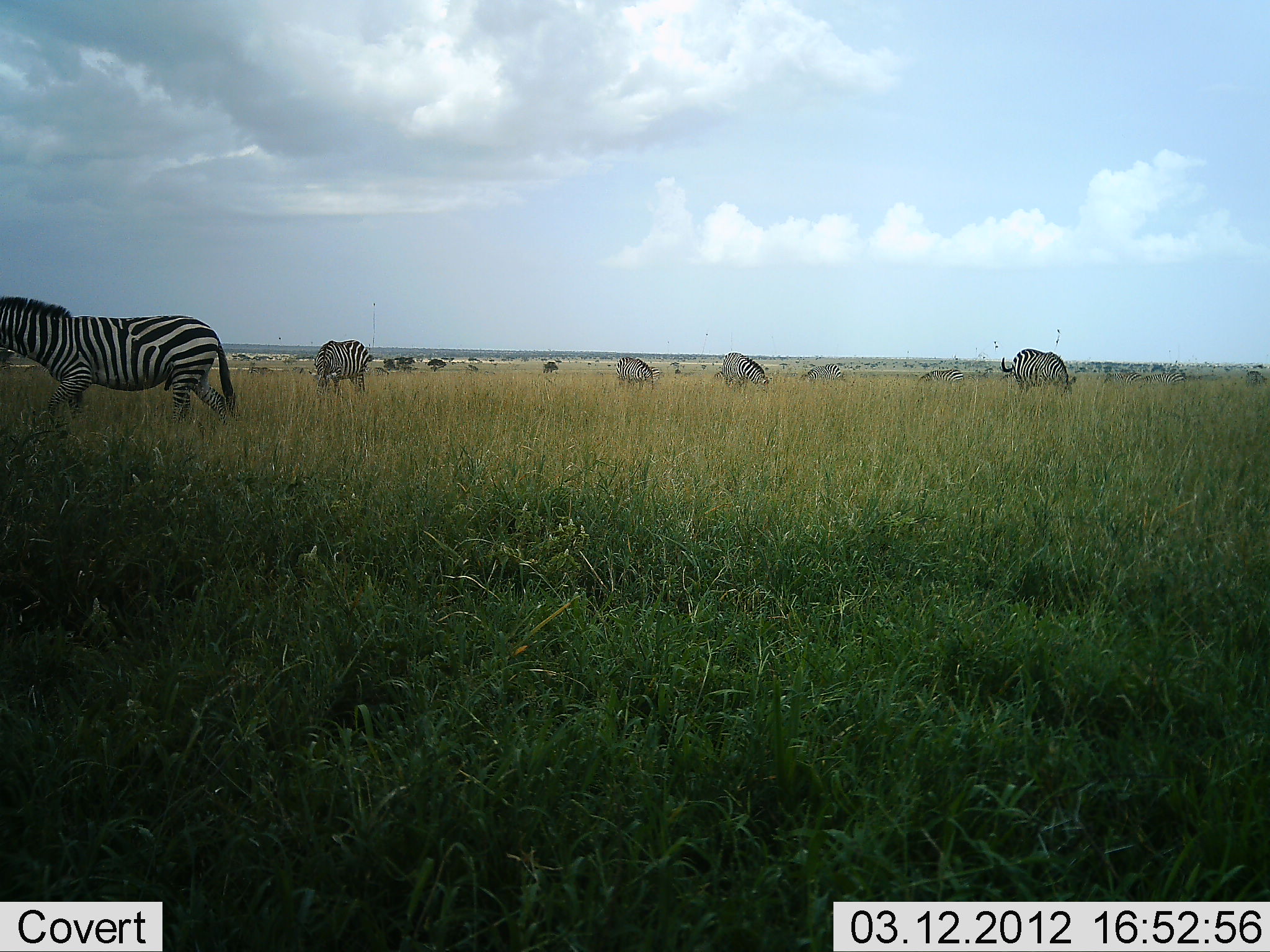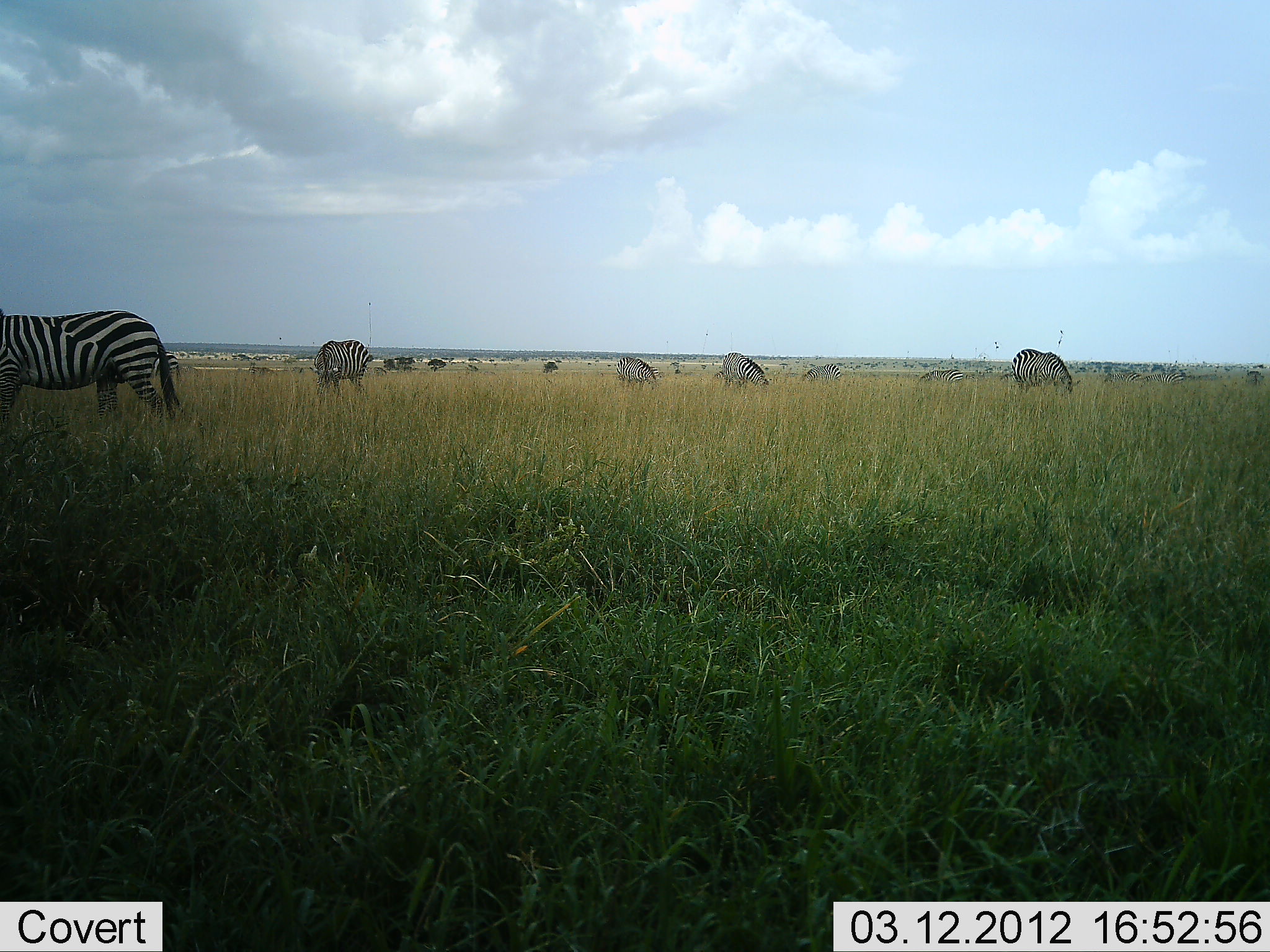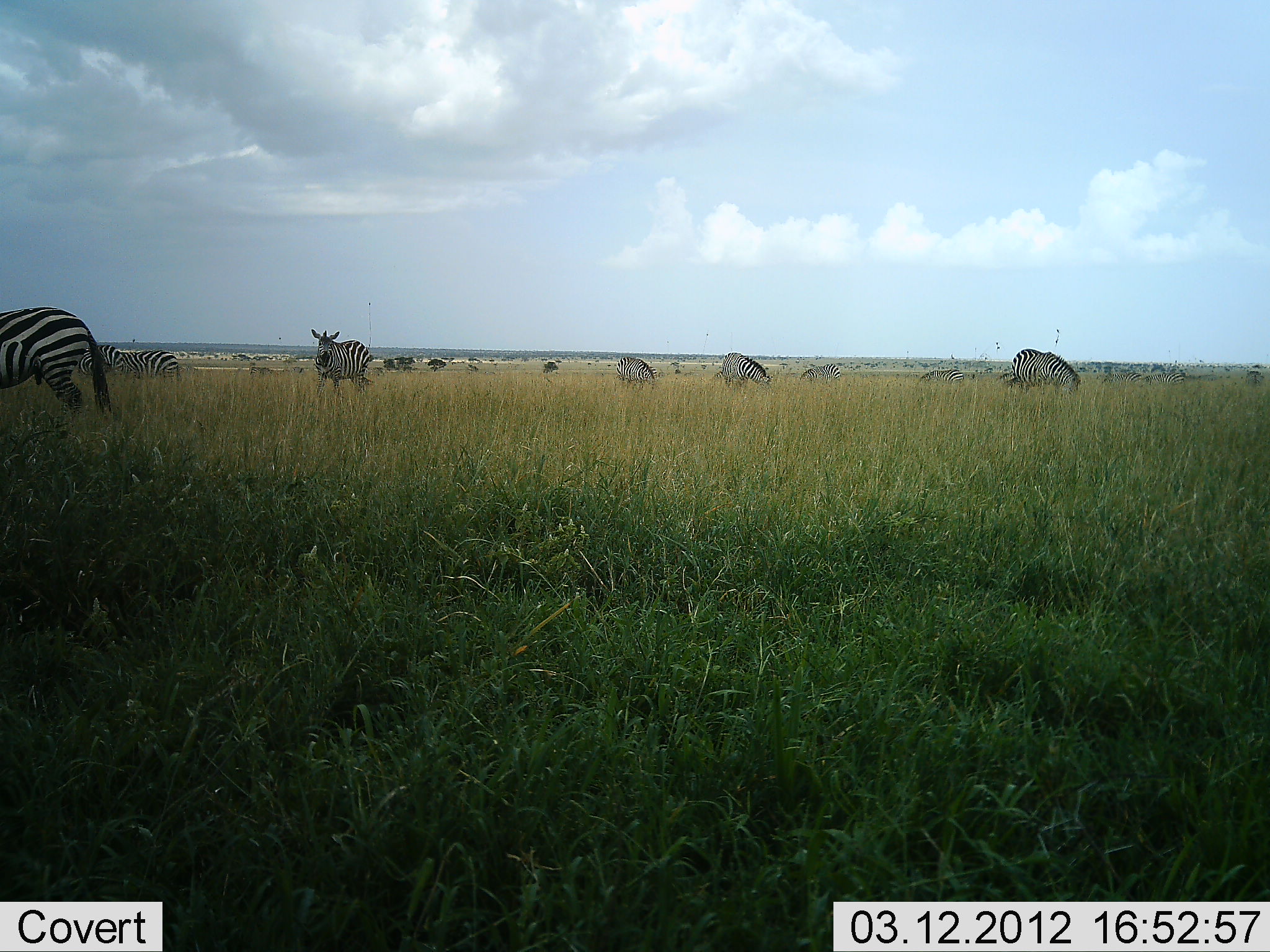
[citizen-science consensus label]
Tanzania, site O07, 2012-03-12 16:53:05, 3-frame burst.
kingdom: Animalia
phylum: Chordata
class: Mammalia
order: Perissodactyla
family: Equidae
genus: Equus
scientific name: Equus quagga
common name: plains zebra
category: zebra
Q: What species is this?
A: Zebra (plains zebra) (Equus quagga).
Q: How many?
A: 8.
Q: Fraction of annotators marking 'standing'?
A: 43%.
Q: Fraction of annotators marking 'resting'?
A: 7%.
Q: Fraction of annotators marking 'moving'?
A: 43%.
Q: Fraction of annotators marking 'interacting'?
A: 0%.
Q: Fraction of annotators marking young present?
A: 0%.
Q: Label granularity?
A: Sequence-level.